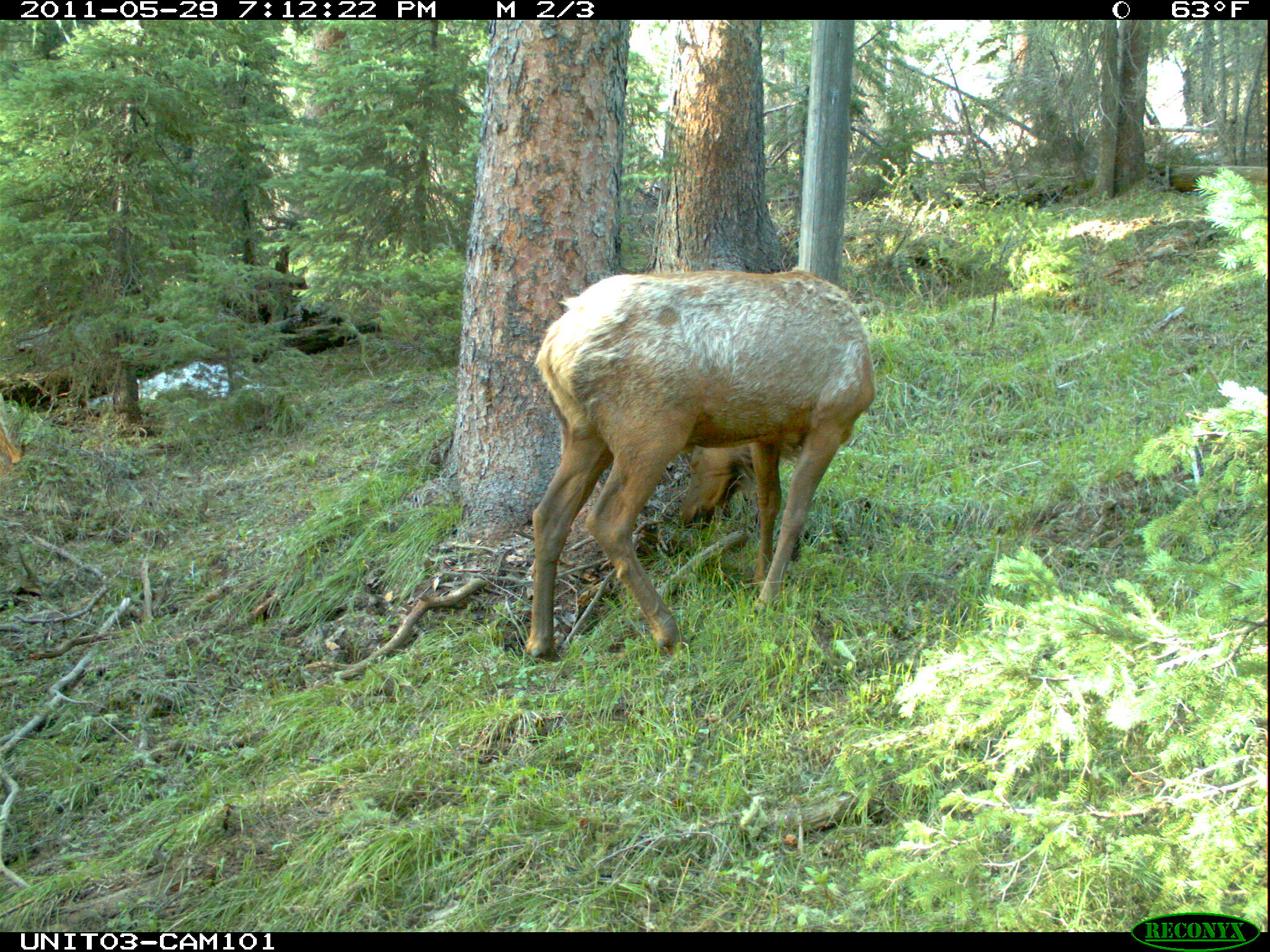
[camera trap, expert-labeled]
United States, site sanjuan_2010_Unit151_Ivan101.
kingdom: Animalia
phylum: Chordata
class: Mammalia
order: Artiodactyla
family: Cervidae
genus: Cervus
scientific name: Cervus elaphus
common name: red deer